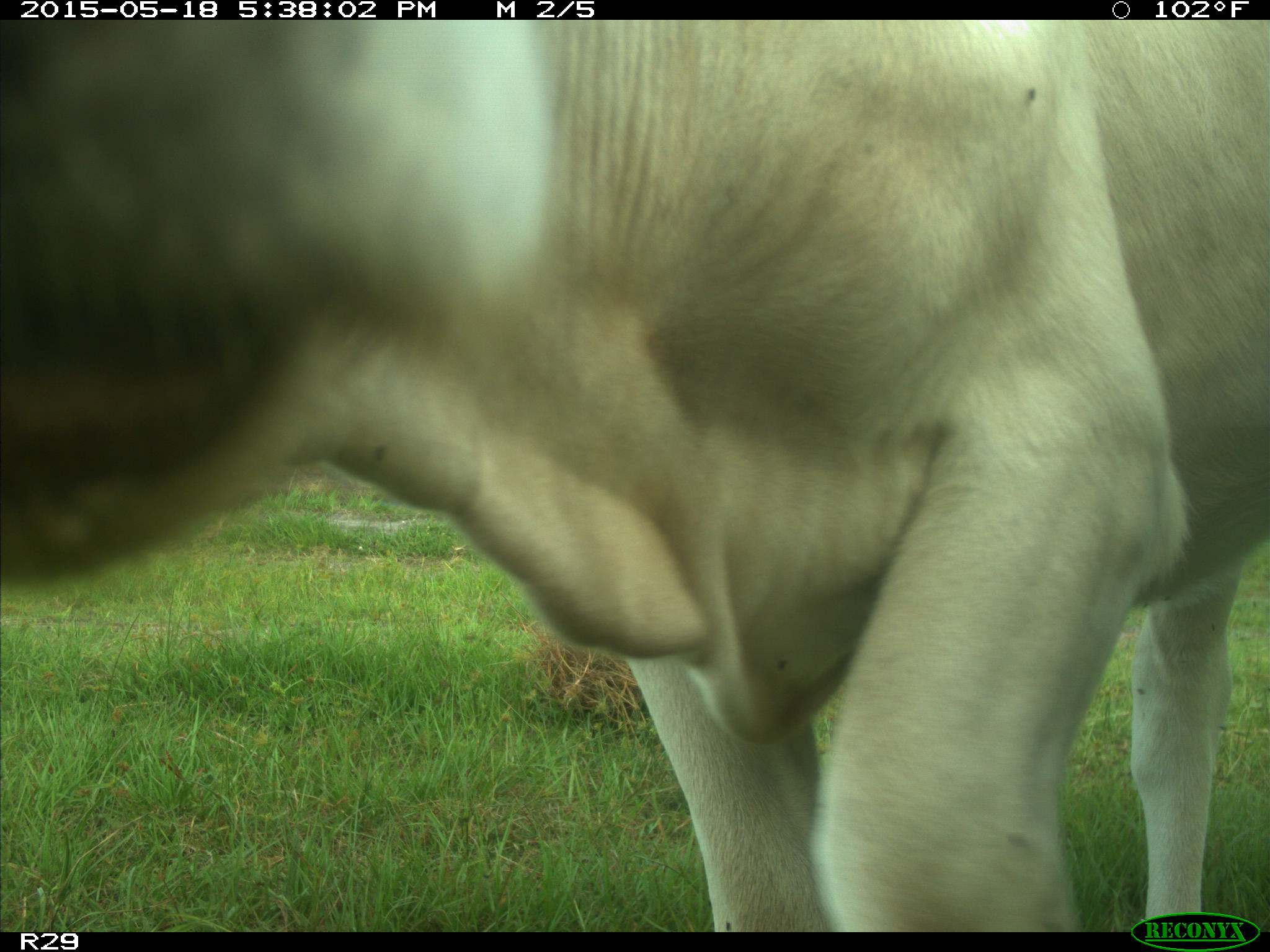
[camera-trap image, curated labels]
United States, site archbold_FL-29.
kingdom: Animalia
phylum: Chordata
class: Mammalia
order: Artiodactyla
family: Bovidae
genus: Bos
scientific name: Bos taurus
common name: domestic cow